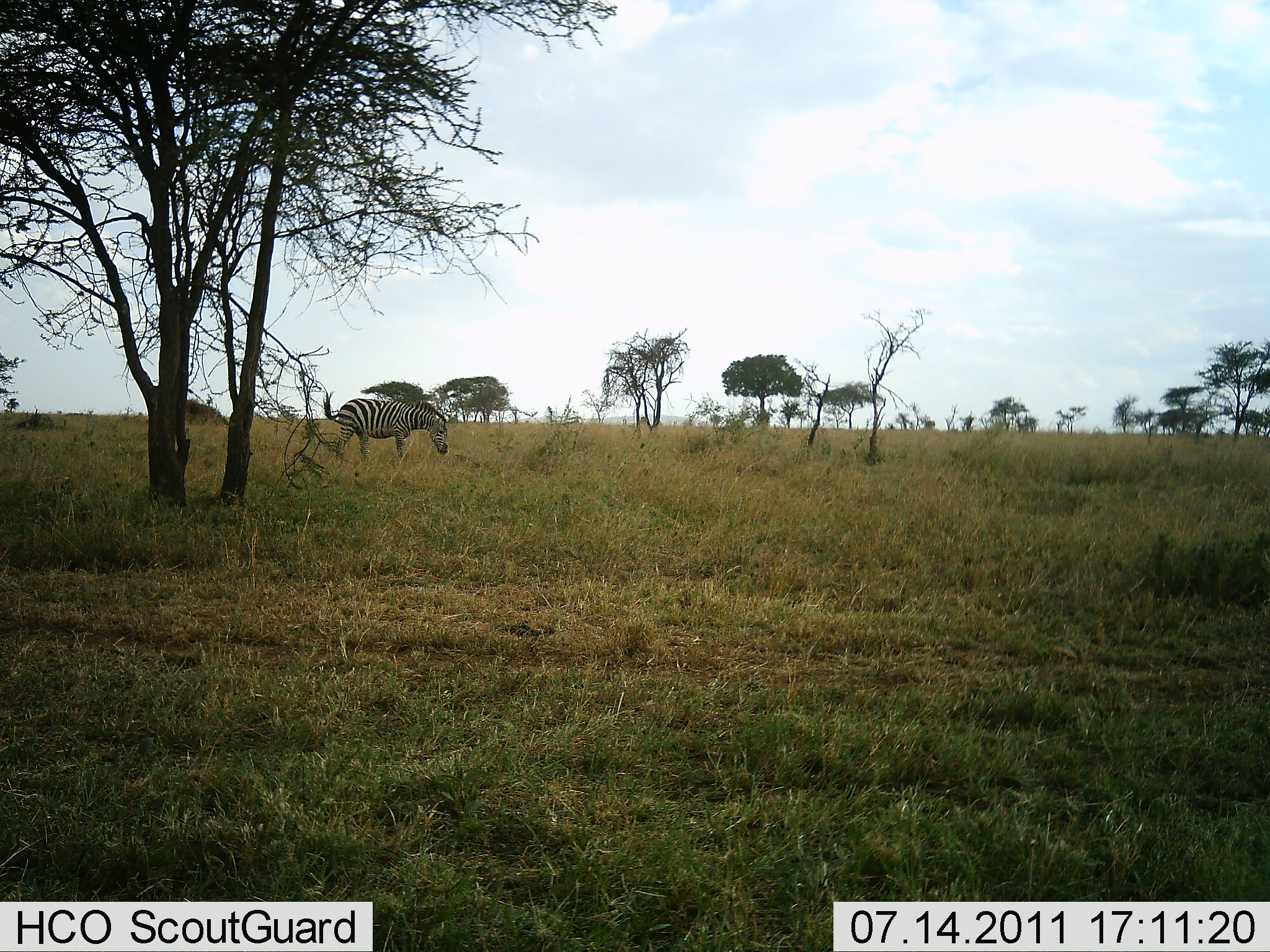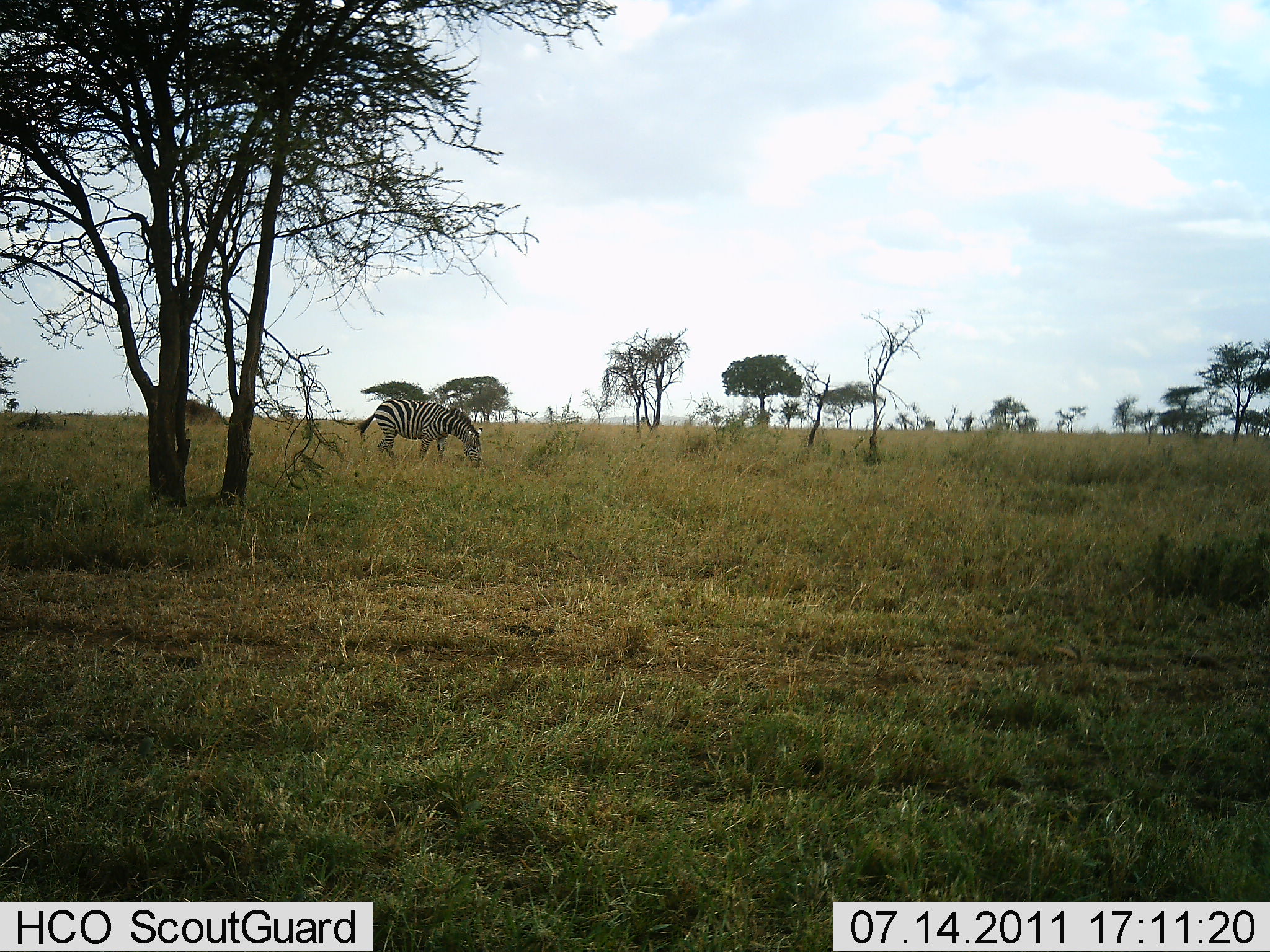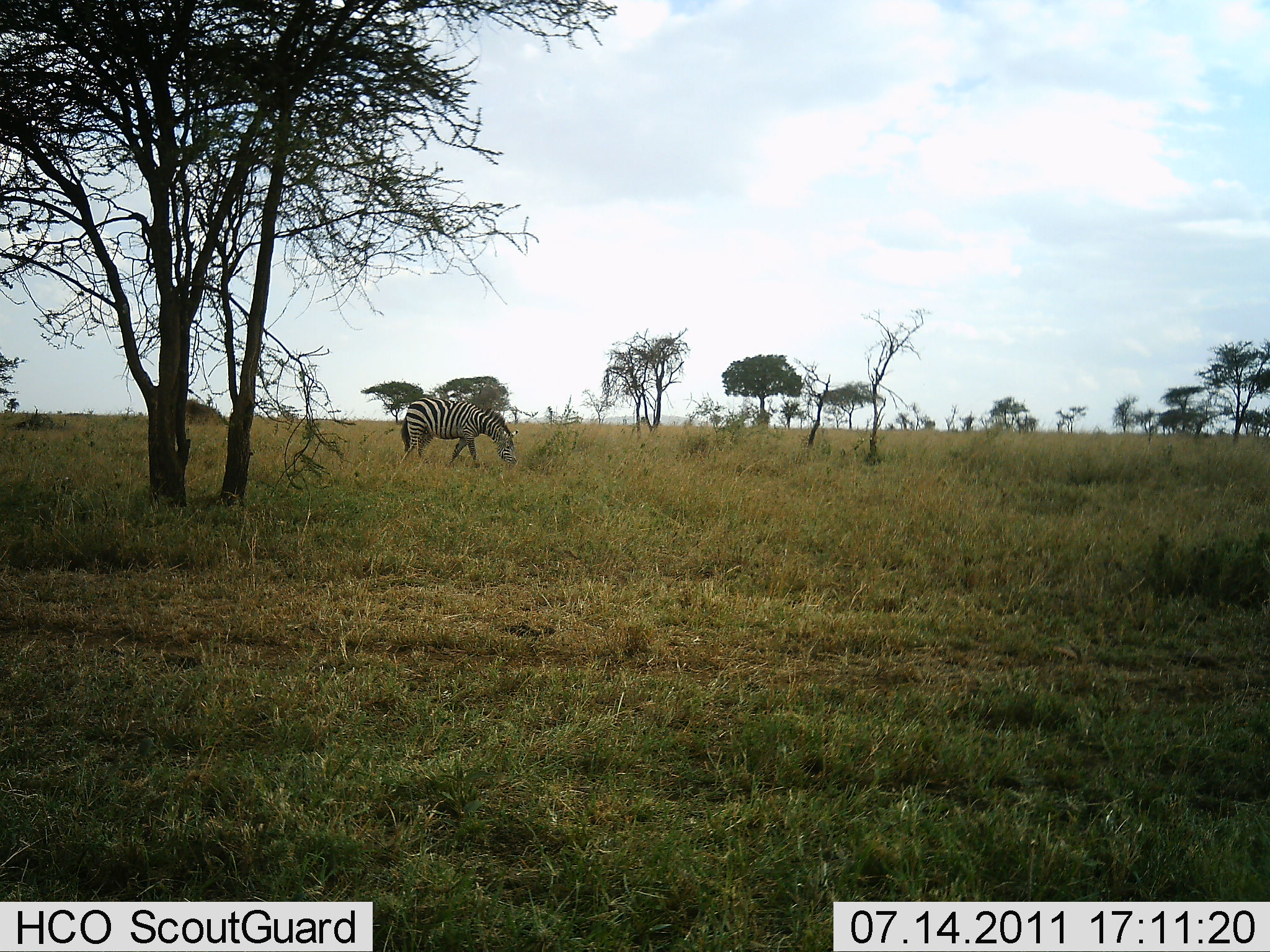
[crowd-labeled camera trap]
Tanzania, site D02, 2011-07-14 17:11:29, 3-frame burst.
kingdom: Animalia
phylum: Chordata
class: Mammalia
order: Perissodactyla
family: Equidae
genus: Equus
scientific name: Equus quagga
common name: plains zebra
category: zebra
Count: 1.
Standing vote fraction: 18%.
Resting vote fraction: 0%.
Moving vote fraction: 64%.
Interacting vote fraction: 0%.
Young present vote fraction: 0%.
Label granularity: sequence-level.